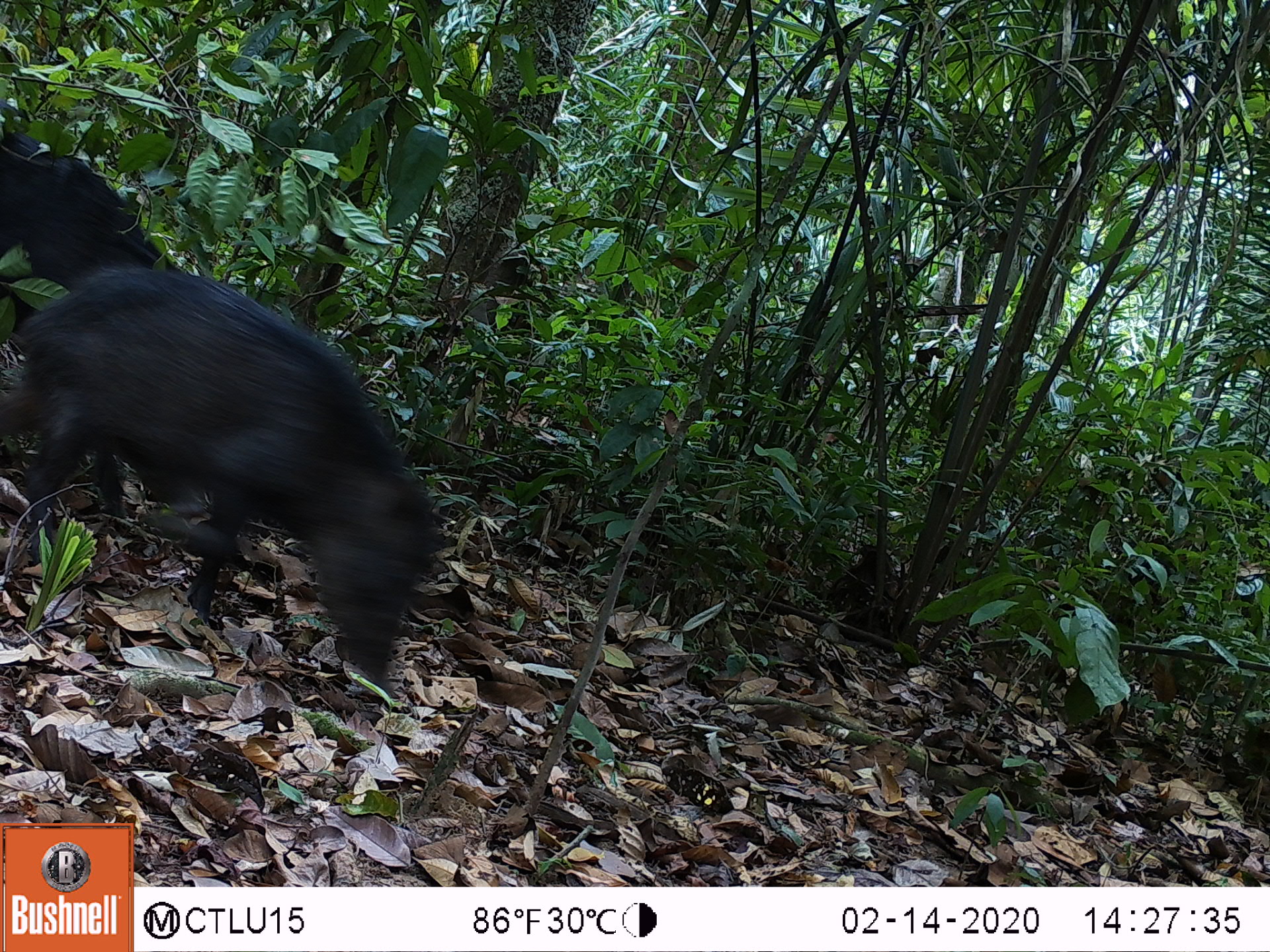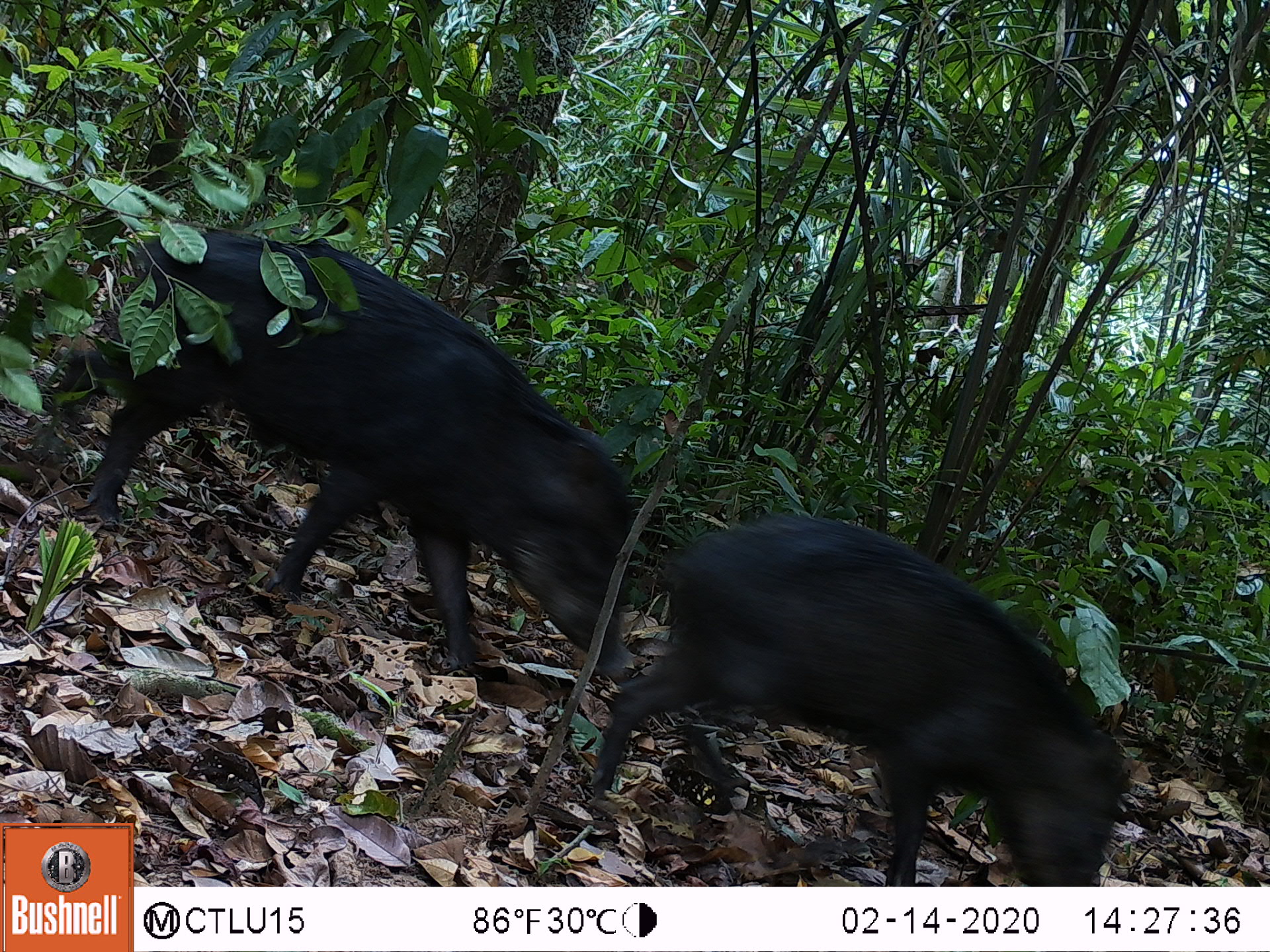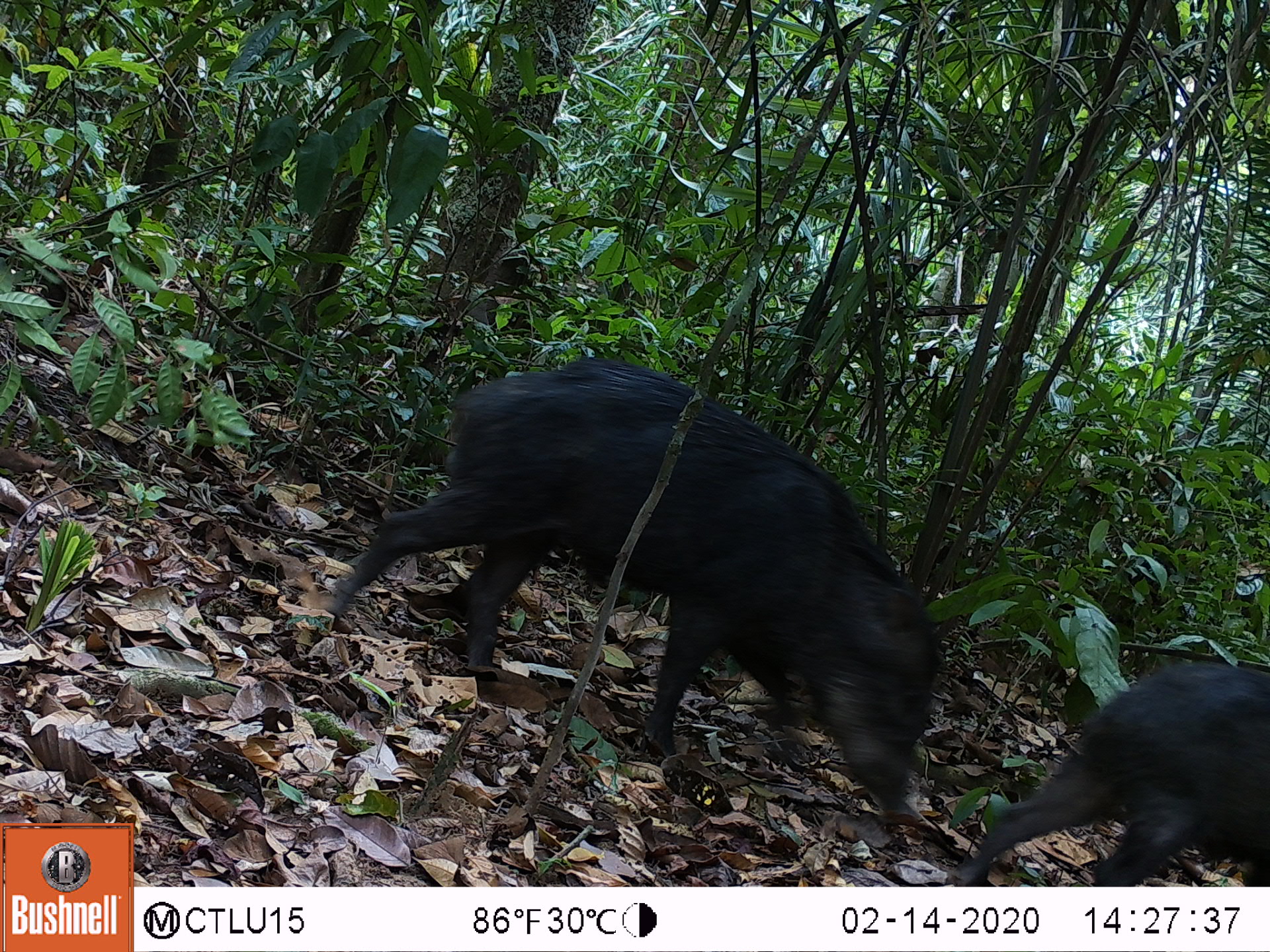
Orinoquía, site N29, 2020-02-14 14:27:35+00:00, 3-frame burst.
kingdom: Animalia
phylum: Chordata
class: Mammalia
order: Artiodactyla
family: Tayassuidae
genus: Tayassu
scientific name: Tayassu pecari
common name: white-lipped peccary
White-lipped peccary (Tayassu pecari).